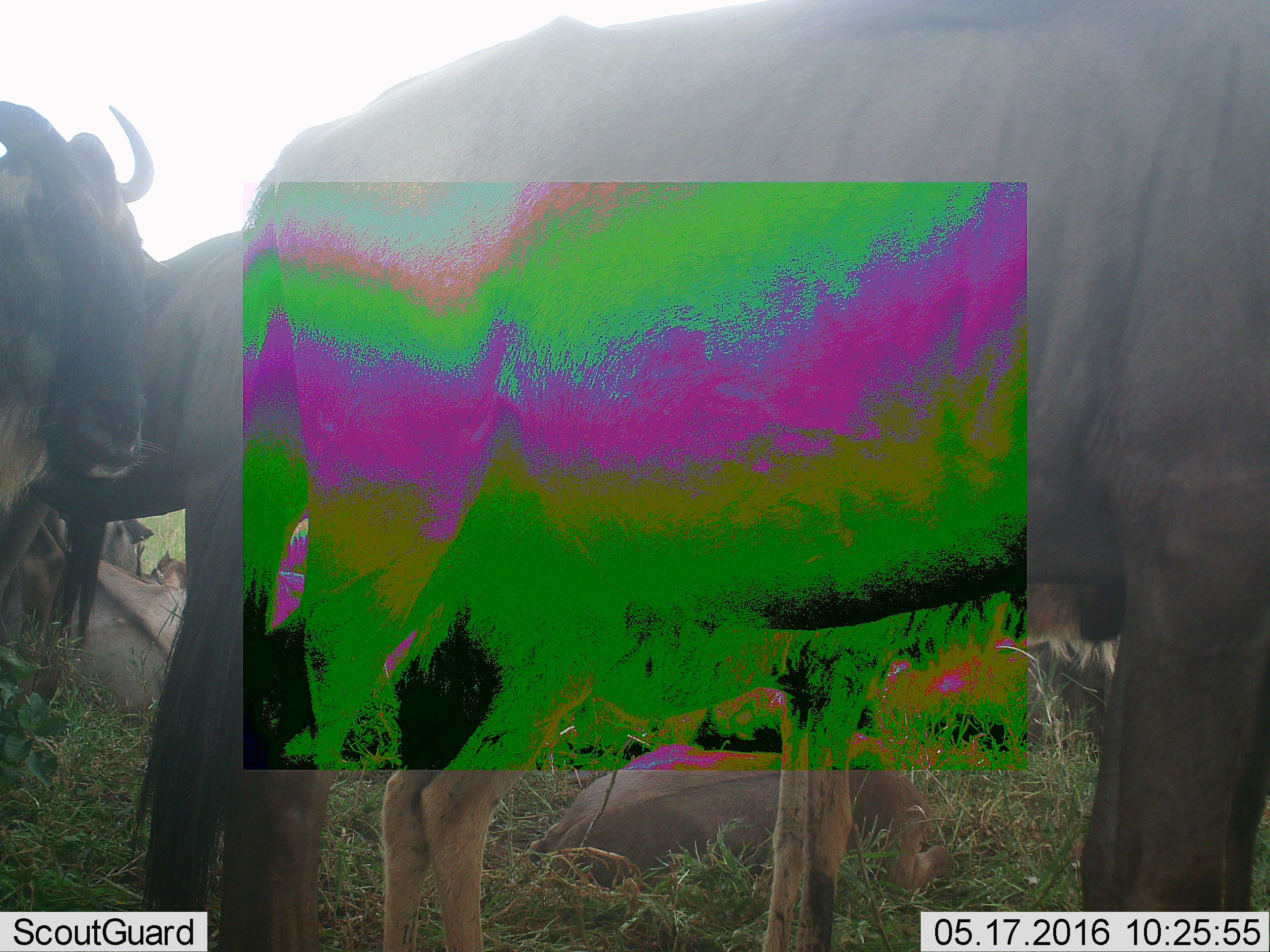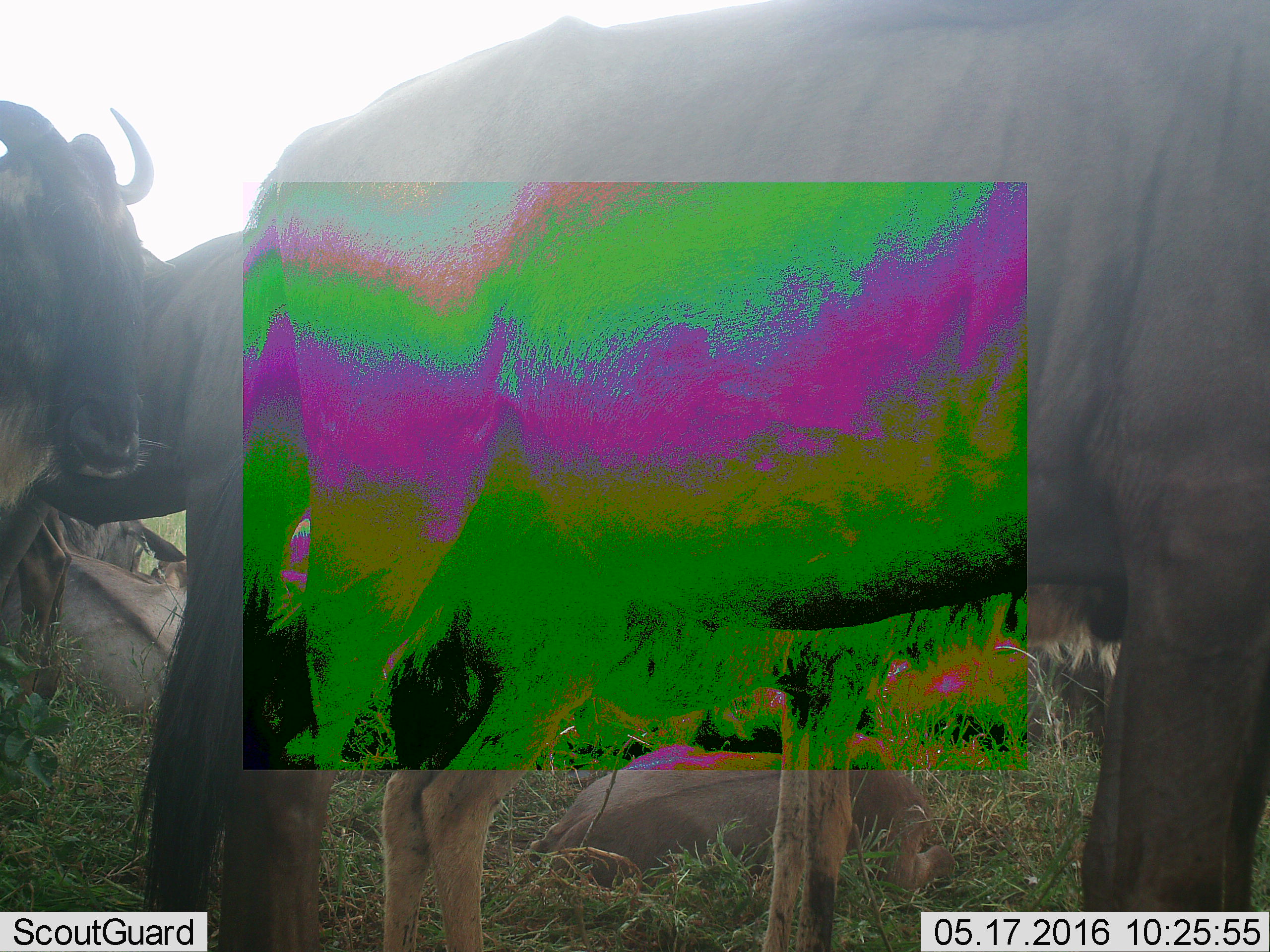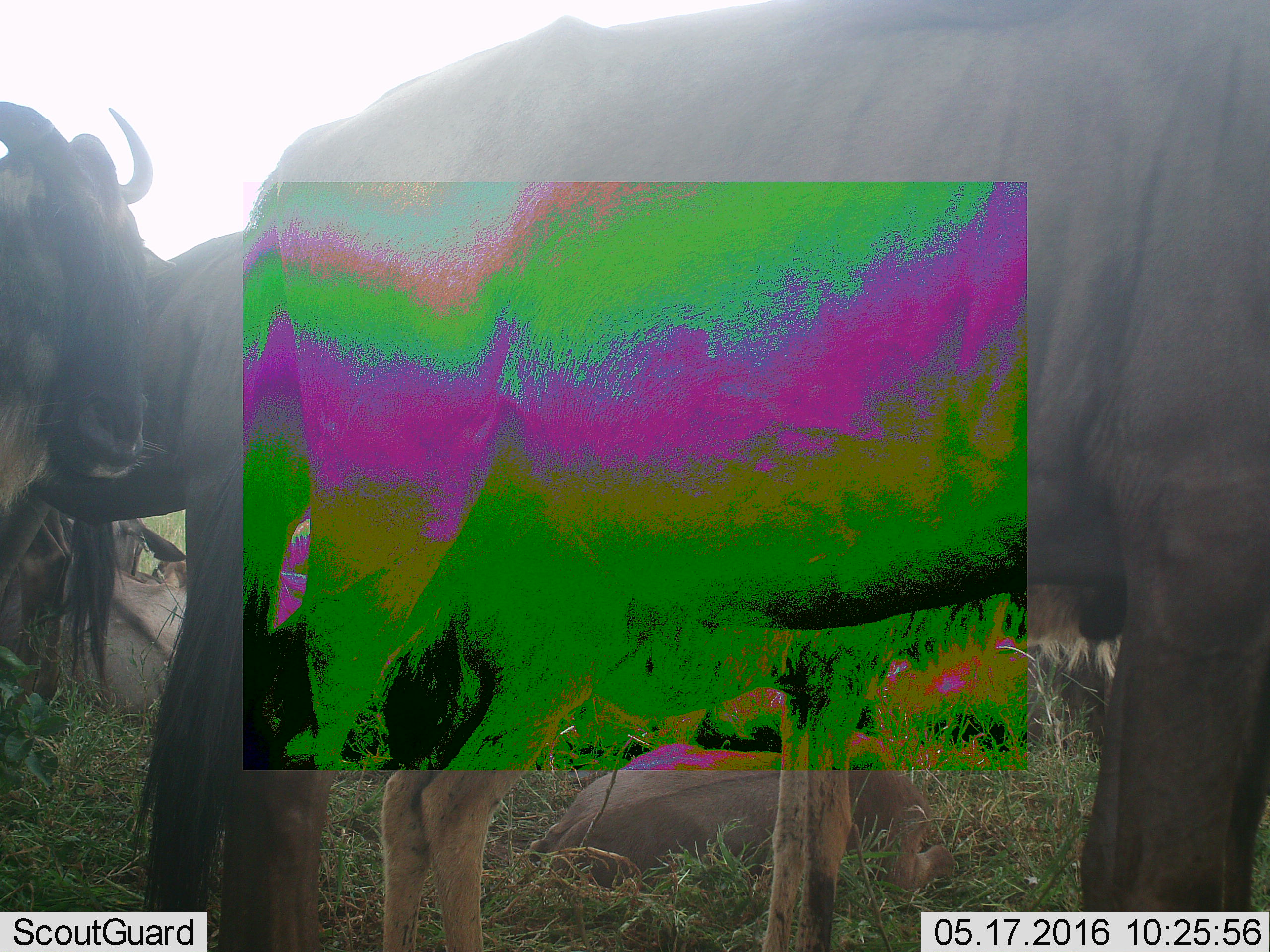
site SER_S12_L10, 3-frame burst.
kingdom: Animalia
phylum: Chordata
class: Mammalia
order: Artiodactyla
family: Bovidae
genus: Connochaetes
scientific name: Connochaetes taurinus taurinus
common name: blue wildebeest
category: wildebeestblue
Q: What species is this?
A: Wildebeestblue (blue wildebeest) (Connochaetes taurinus taurinus).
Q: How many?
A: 7.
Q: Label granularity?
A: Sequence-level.